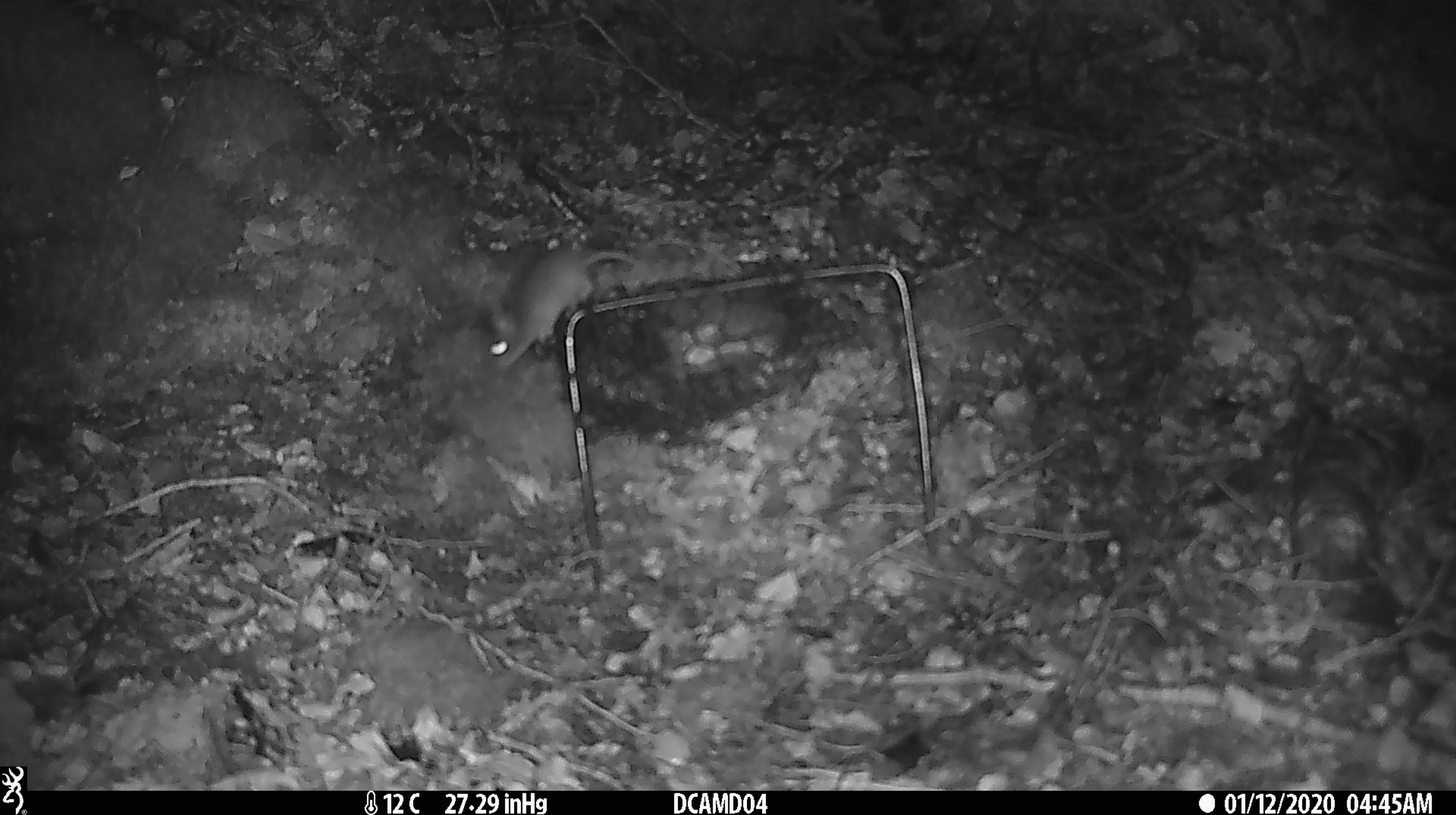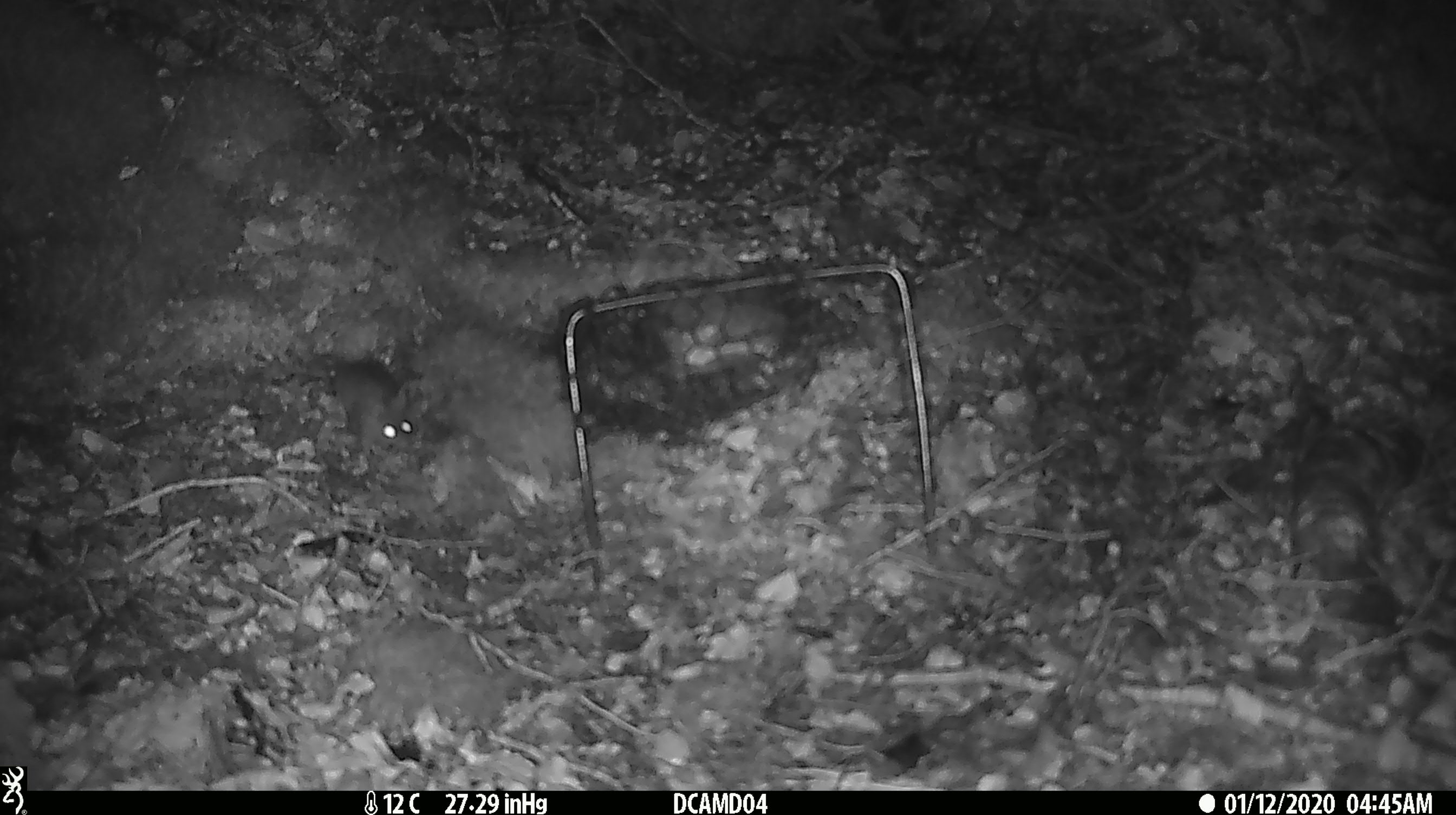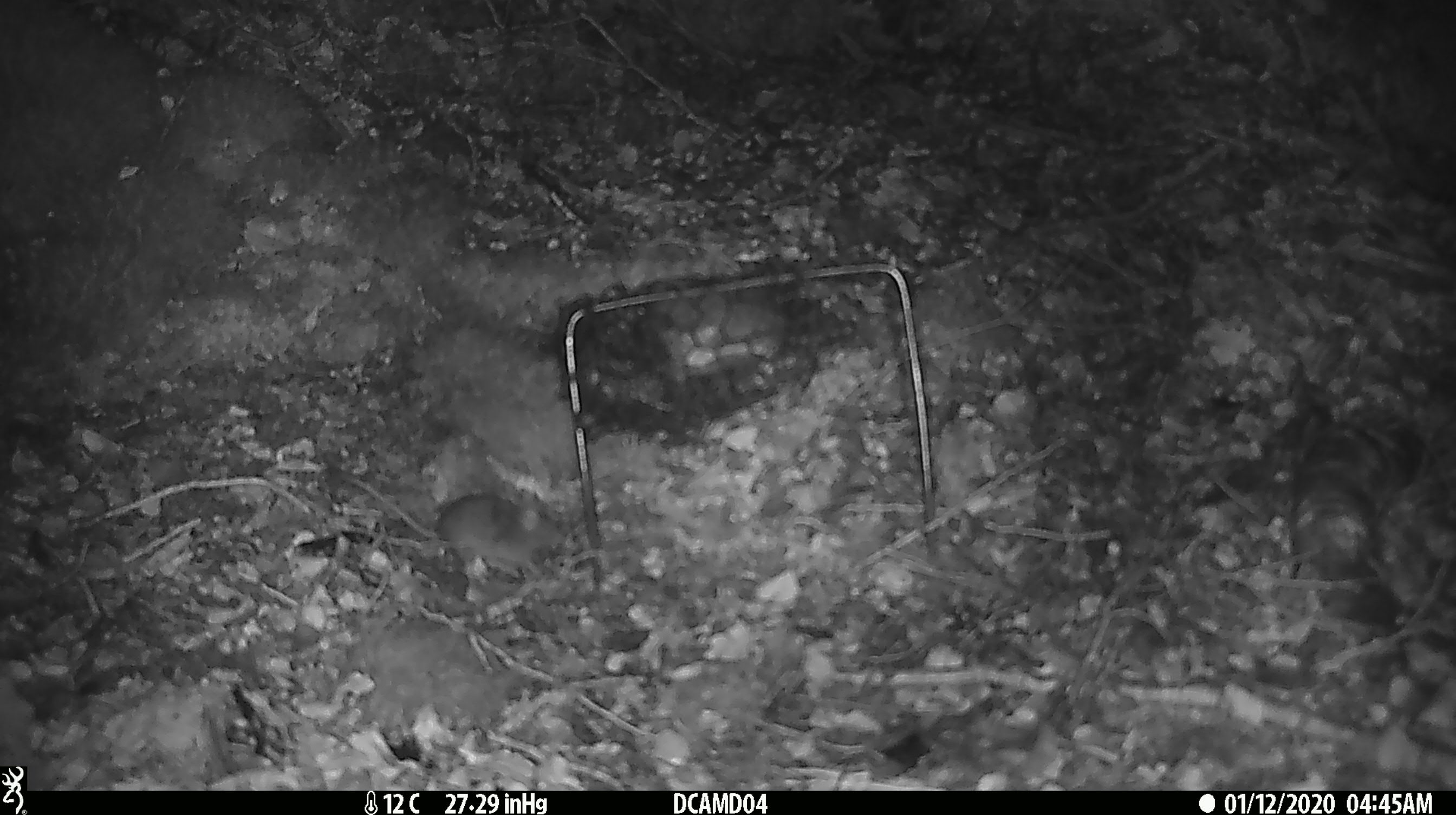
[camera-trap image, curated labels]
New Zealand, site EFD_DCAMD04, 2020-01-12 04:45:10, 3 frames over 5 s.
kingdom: Animalia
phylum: Chordata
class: Mammalia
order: Rodentia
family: Muridae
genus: Mus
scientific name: Mus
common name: mouse